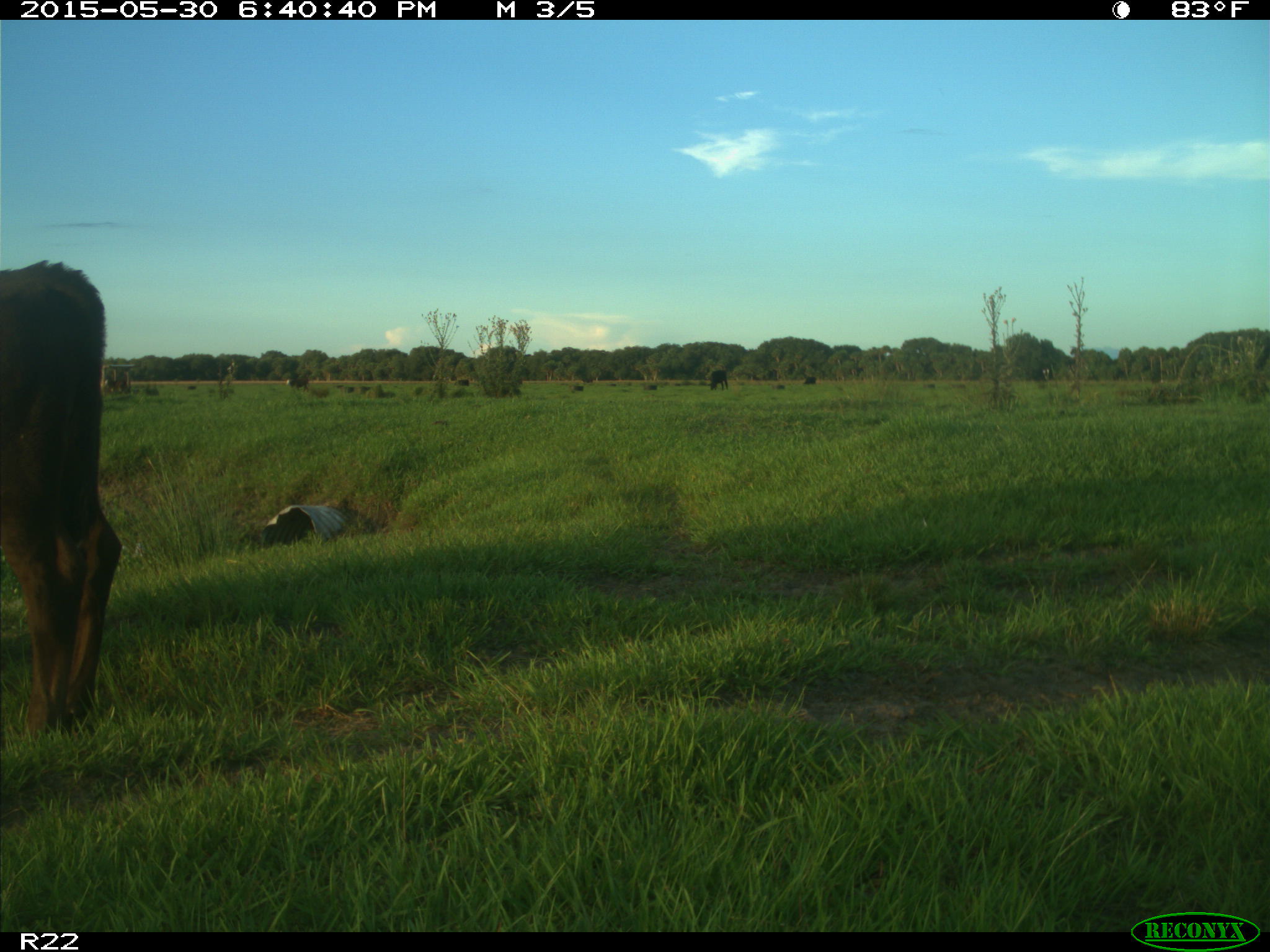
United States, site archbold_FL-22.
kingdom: Animalia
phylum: Chordata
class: Mammalia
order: Artiodactyla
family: Bovidae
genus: Bos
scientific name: Bos taurus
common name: domestic cow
Bos taurus (domestic cow).